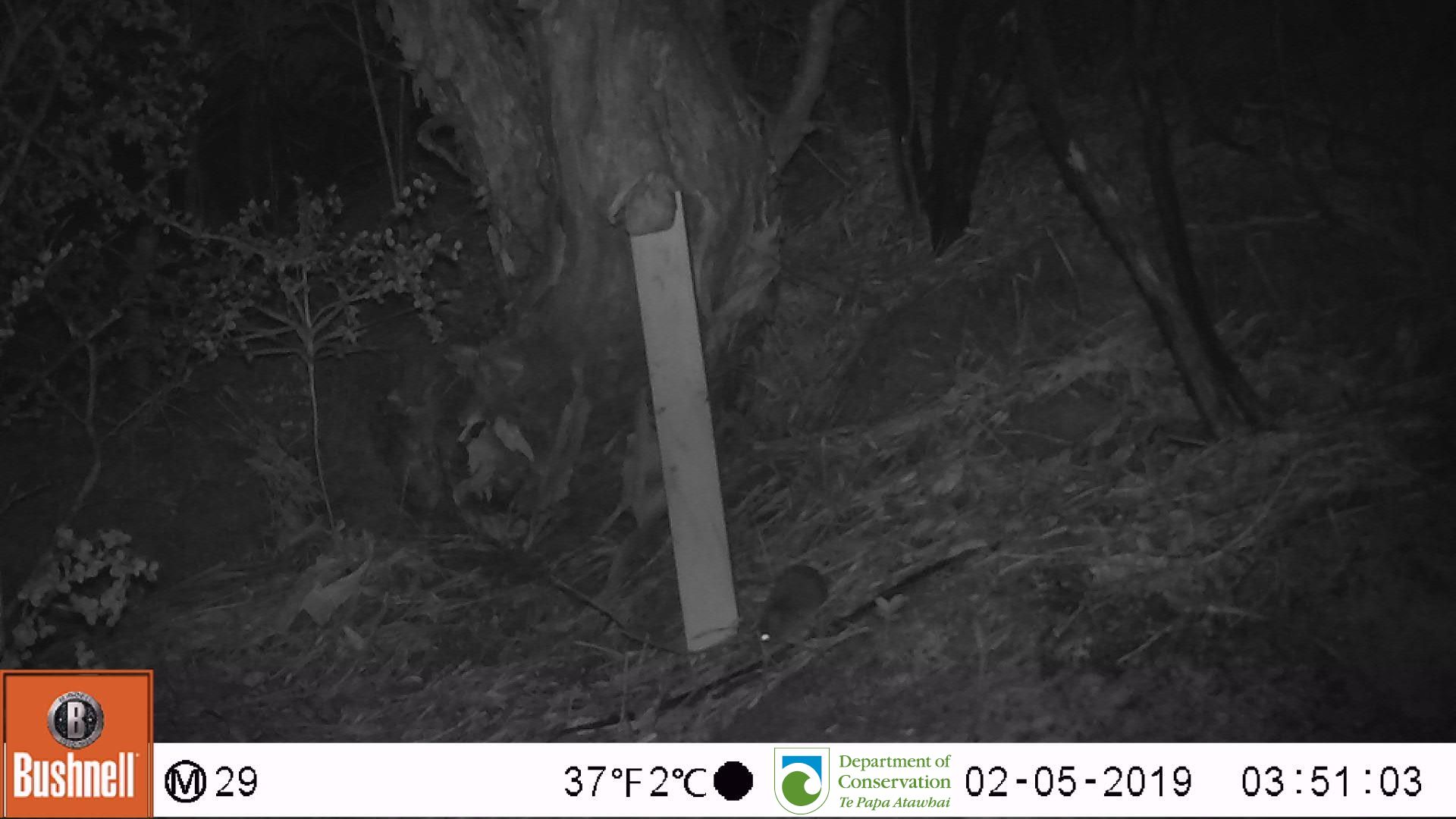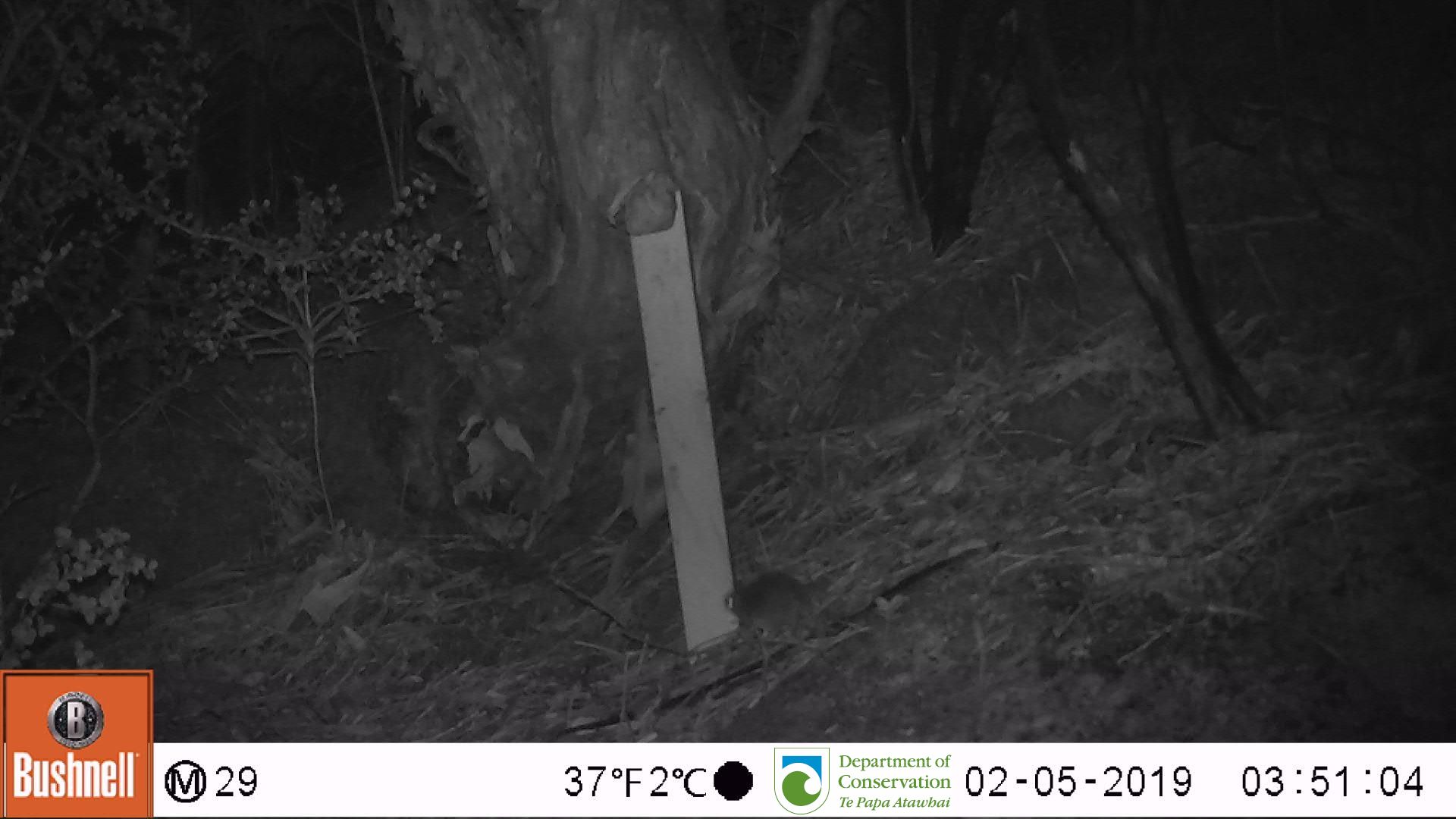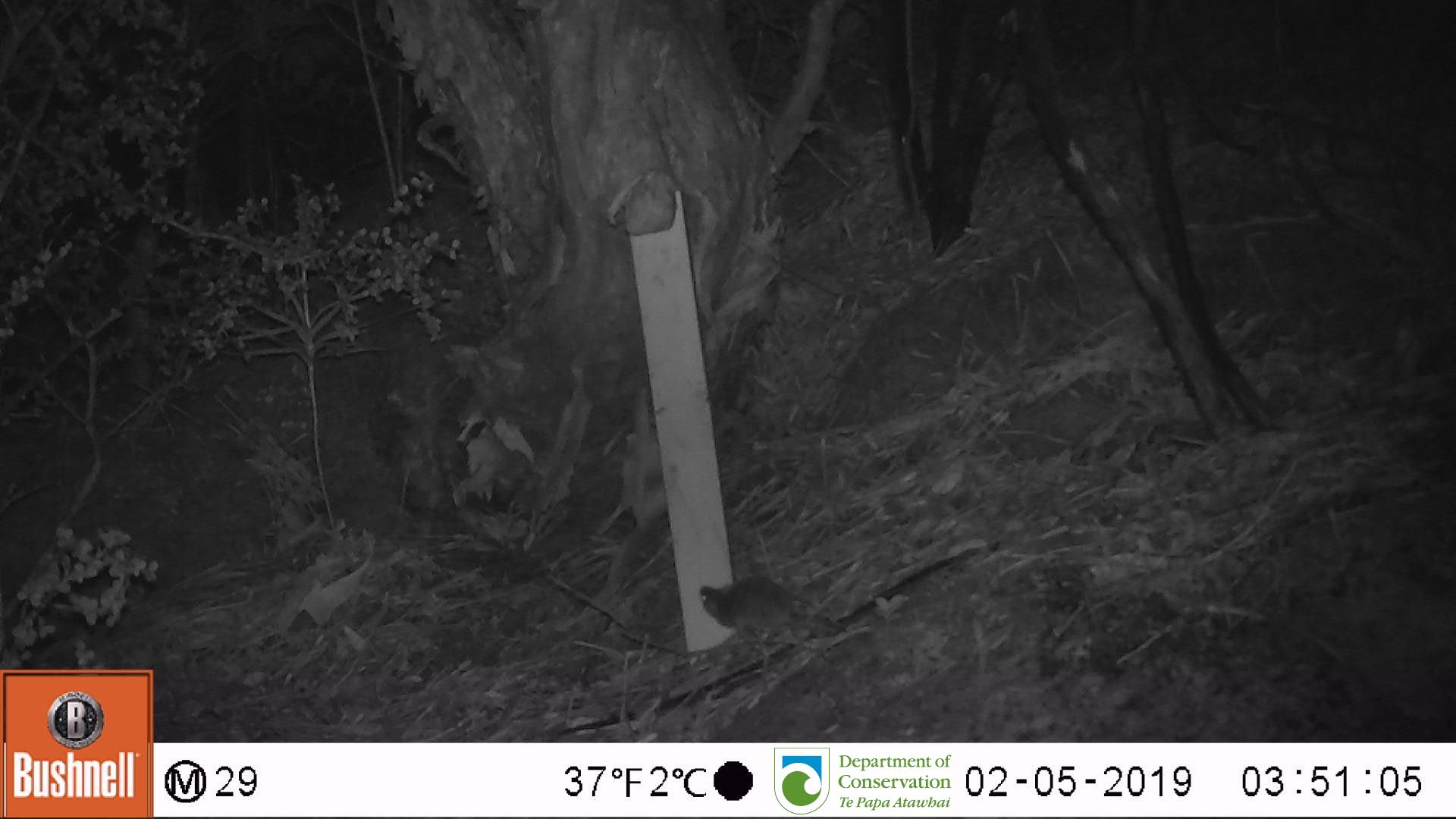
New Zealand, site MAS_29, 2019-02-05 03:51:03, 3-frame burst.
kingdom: Animalia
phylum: Chordata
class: Mammalia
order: Rodentia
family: Muridae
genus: Mus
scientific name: Mus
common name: mouse